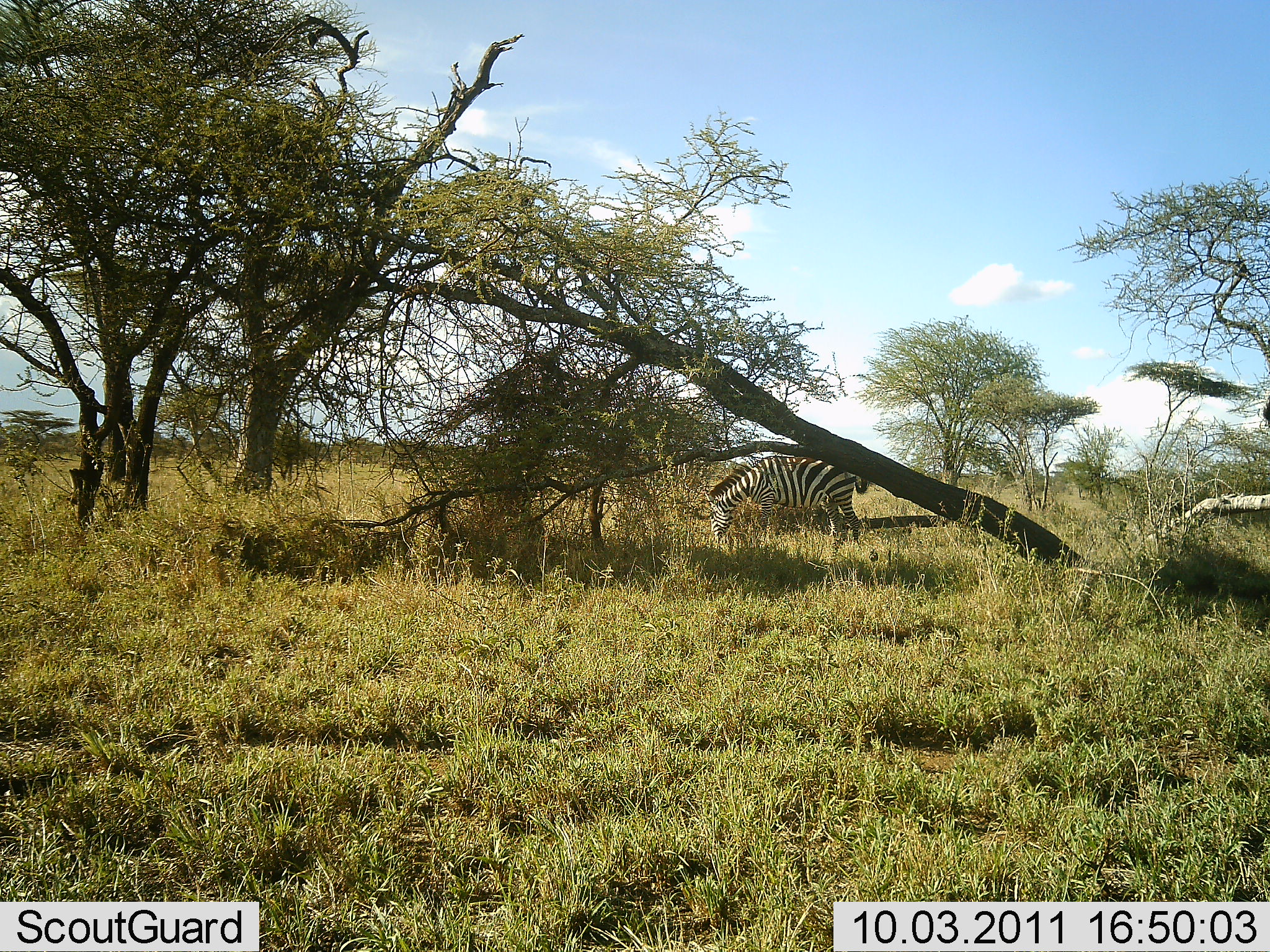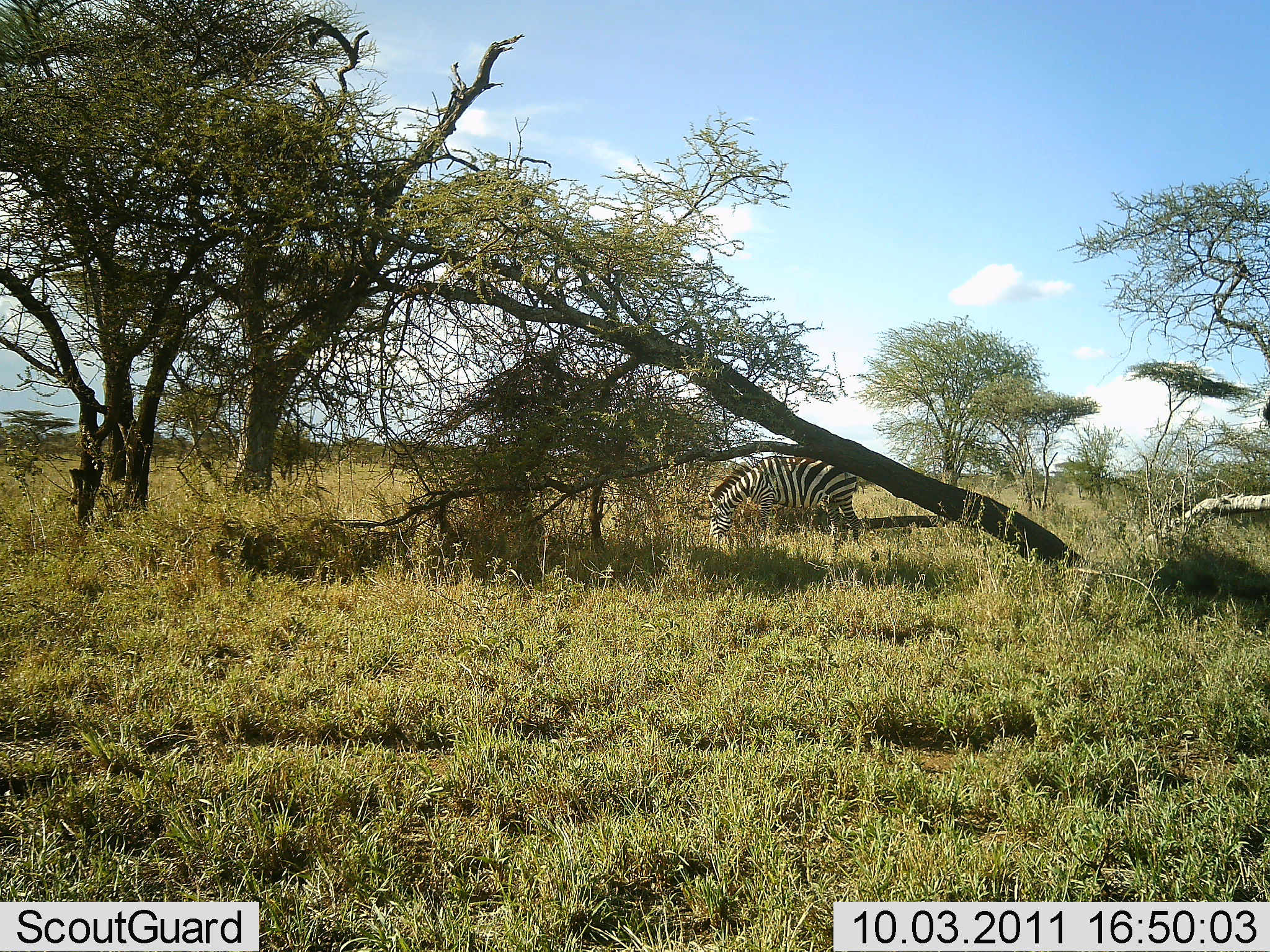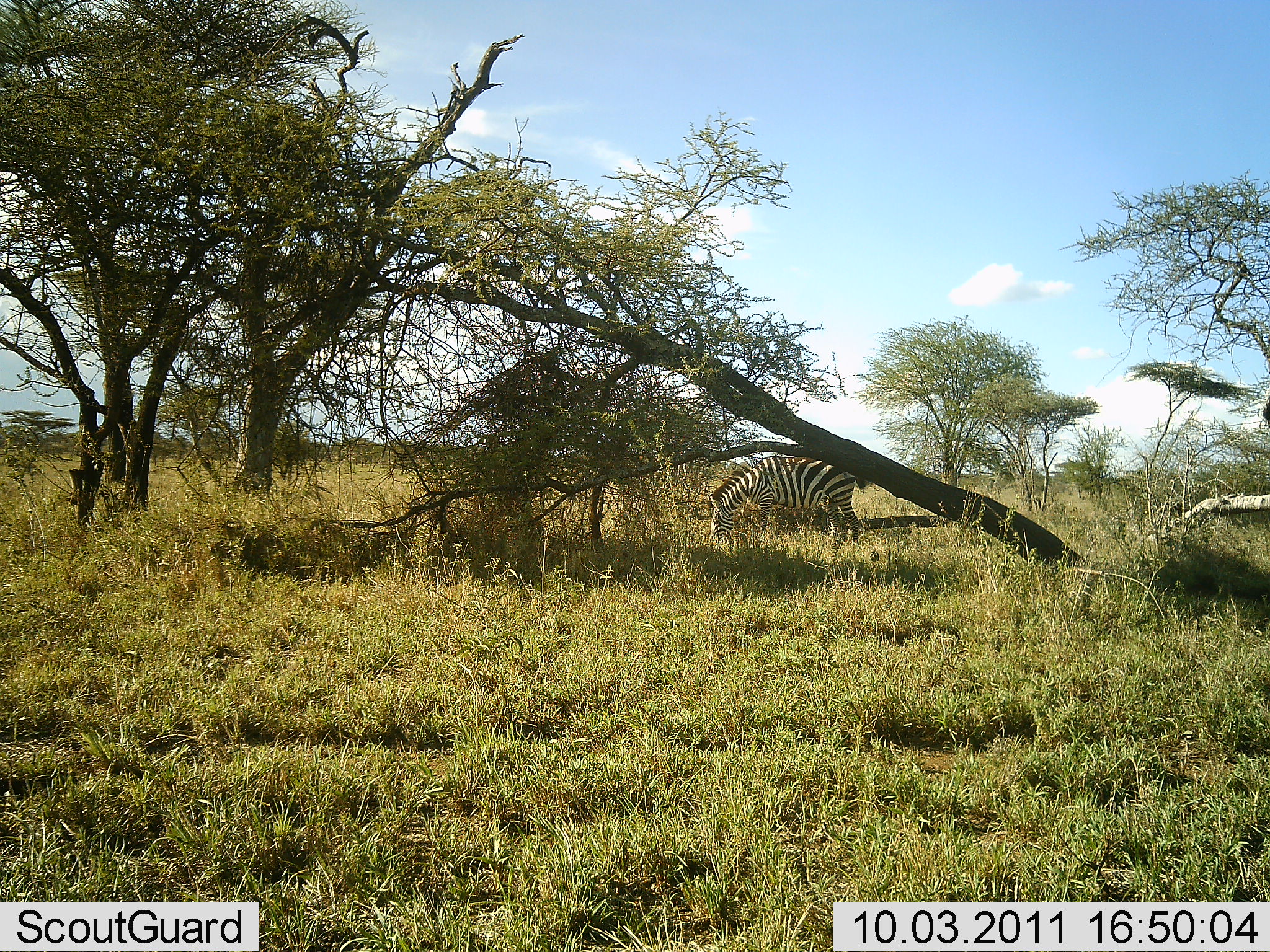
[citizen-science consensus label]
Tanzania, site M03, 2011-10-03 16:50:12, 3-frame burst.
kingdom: Animalia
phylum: Chordata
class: Mammalia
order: Perissodactyla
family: Equidae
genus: Equus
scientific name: Equus quagga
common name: plains zebra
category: zebra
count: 1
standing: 8%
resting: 0%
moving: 0%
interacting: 0%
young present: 0%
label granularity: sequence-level